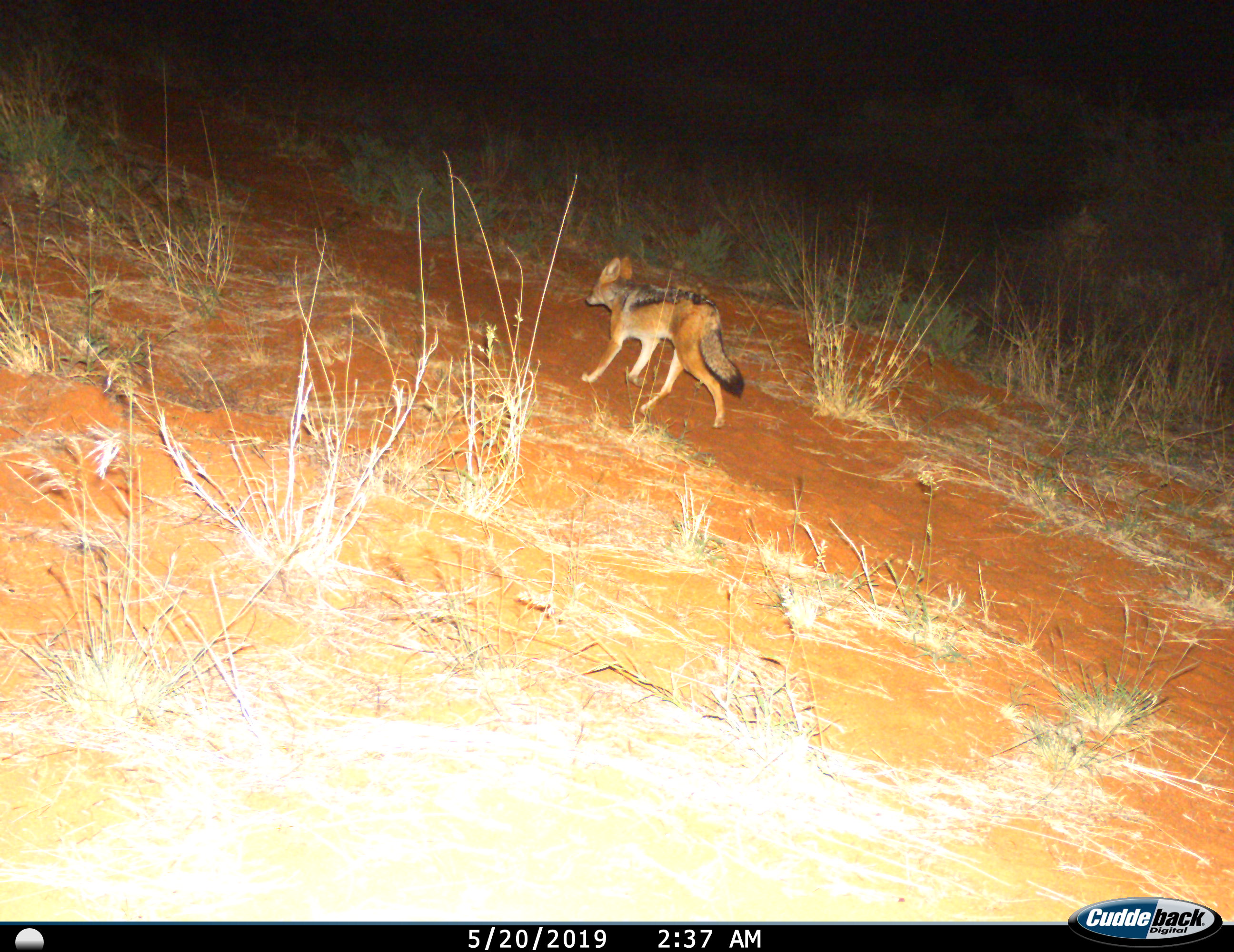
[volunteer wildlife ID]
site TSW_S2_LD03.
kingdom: Animalia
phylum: Chordata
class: Mammalia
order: Carnivora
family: Canidae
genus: Lupulella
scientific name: Lupulella mesomelas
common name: black-backed jackal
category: jackalblackbacked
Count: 1.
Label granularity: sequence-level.